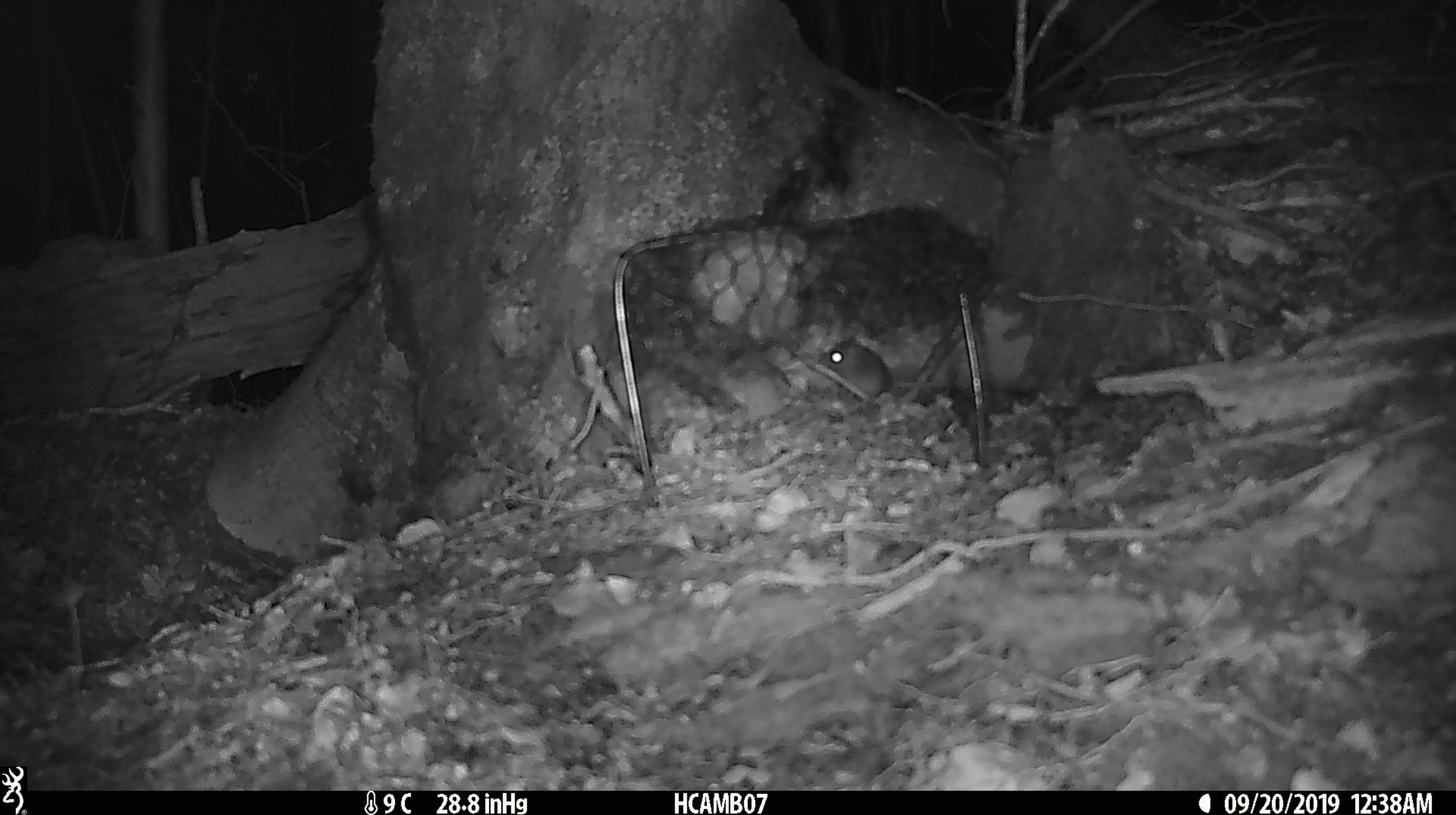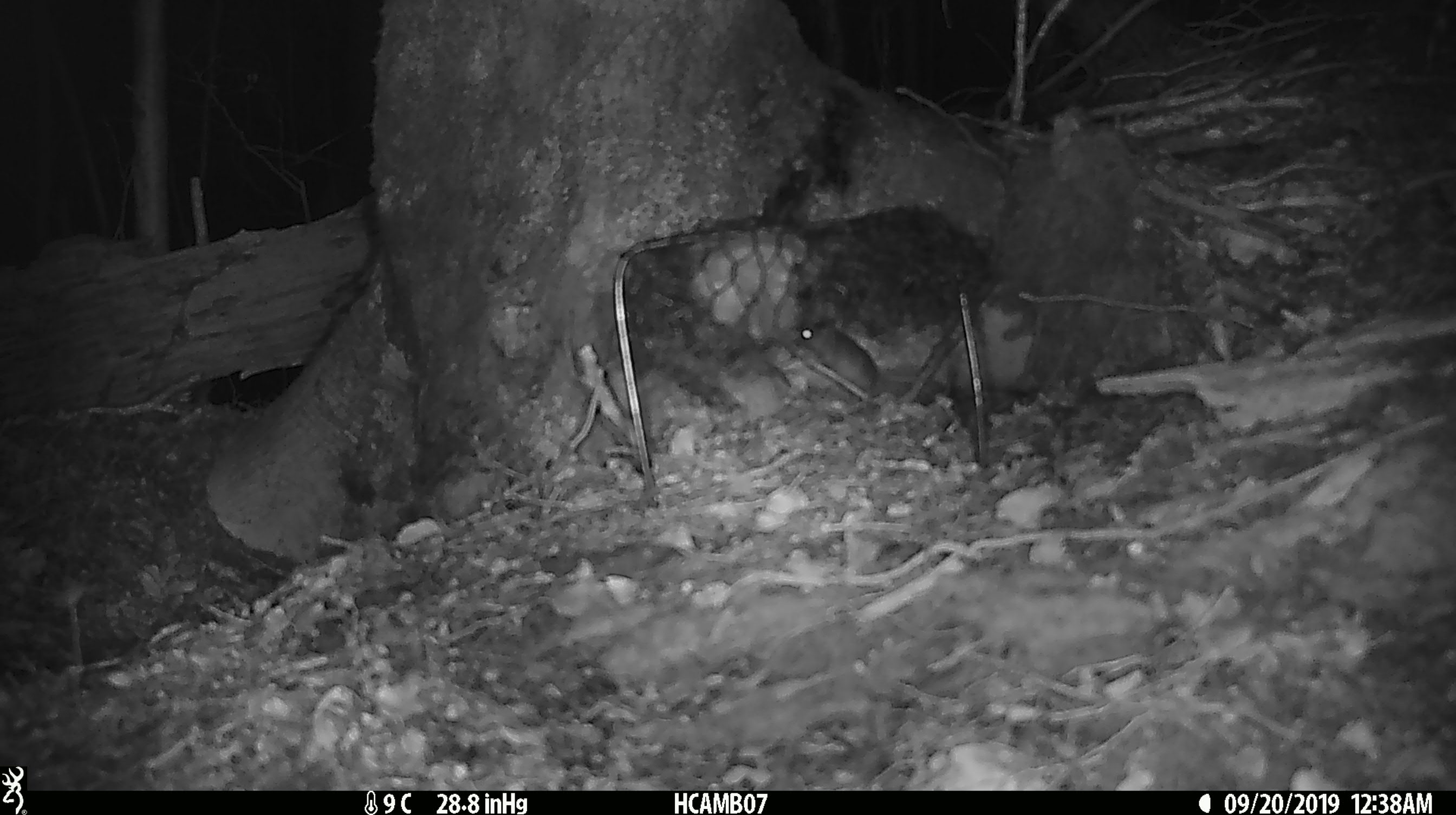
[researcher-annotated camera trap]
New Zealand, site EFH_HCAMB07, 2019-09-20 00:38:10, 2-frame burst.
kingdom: Animalia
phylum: Chordata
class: Mammalia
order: Rodentia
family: Muridae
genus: Mus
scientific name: Mus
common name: mouse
Mouse (Mus).